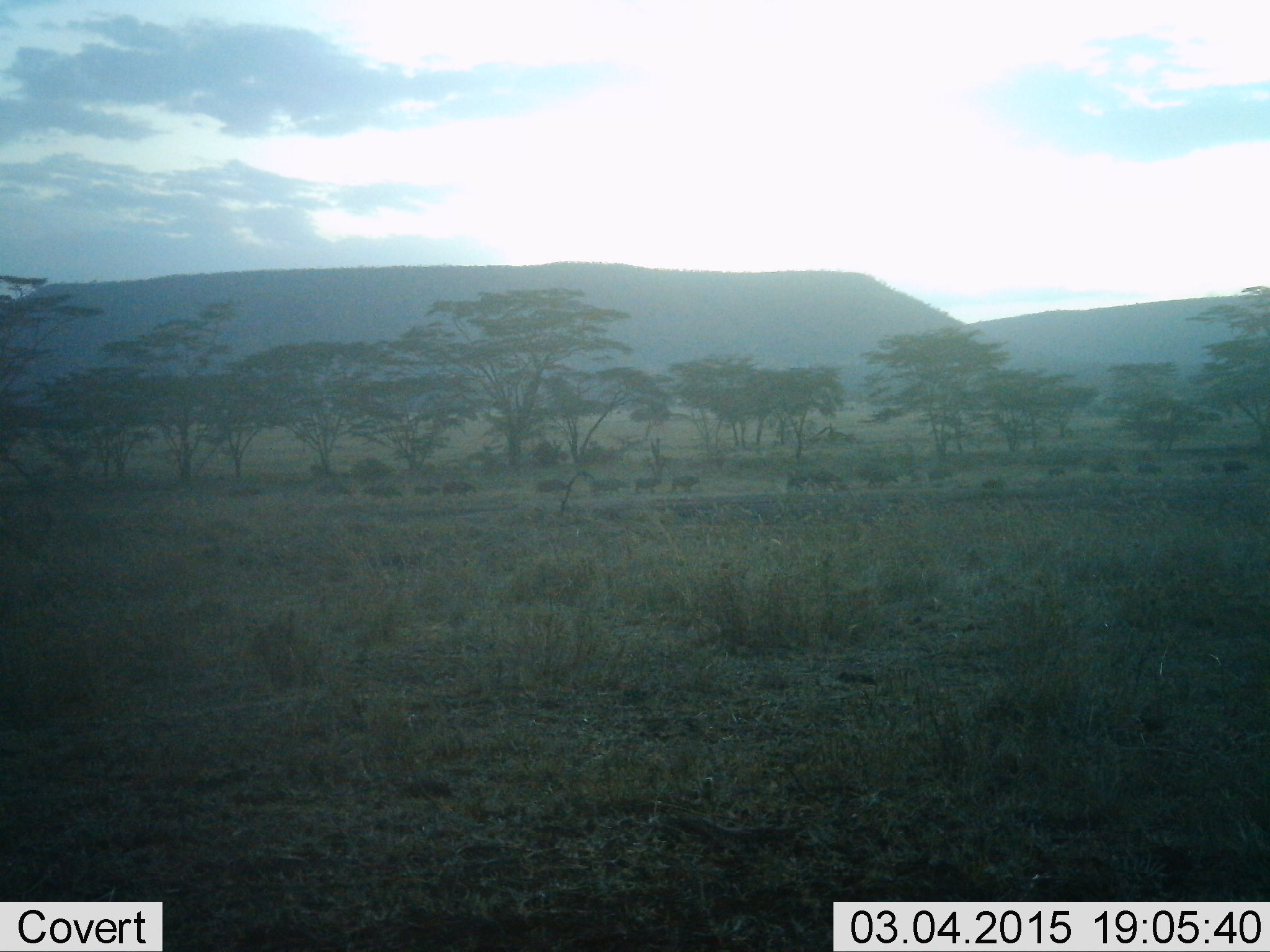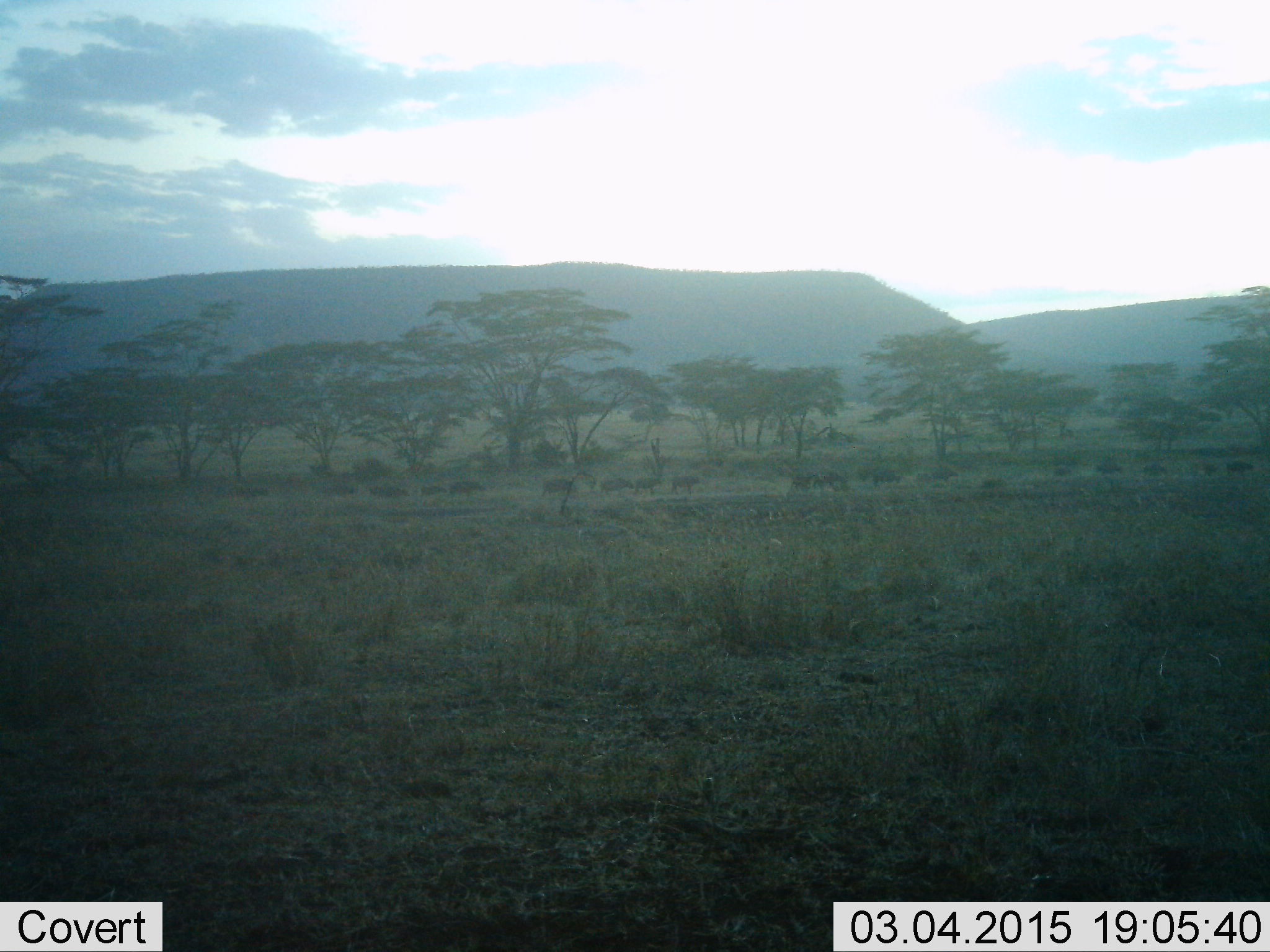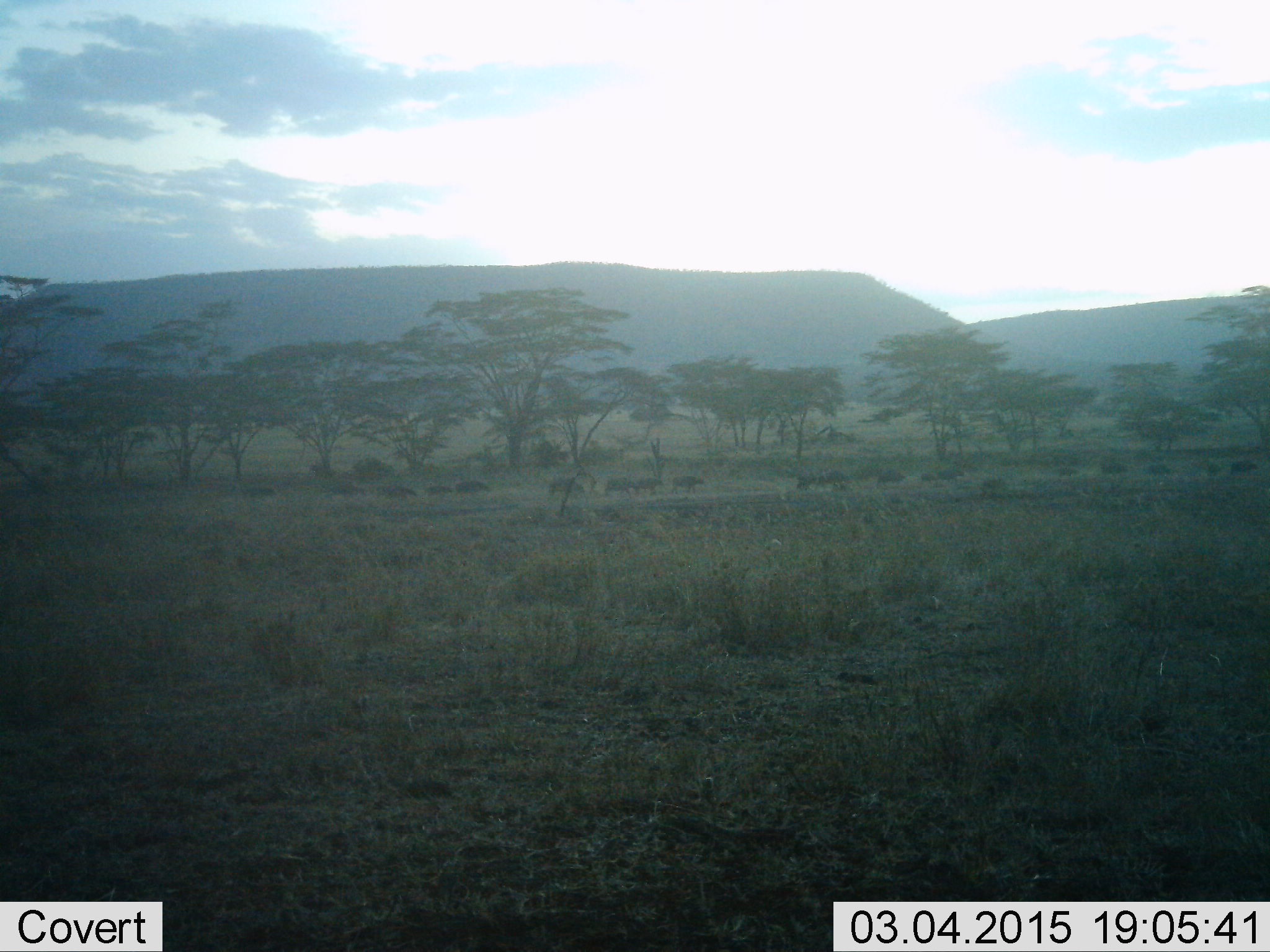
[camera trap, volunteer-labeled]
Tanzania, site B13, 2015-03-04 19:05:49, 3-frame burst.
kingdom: Animalia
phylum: Chordata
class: Mammalia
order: Artiodactyla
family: Bovidae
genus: Syncerus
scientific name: Syncerus caffer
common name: cape buffalo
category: buffalo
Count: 11-50.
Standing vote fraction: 11%.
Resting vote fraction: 11%.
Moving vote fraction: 100%.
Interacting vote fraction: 0%.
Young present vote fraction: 22%.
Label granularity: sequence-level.